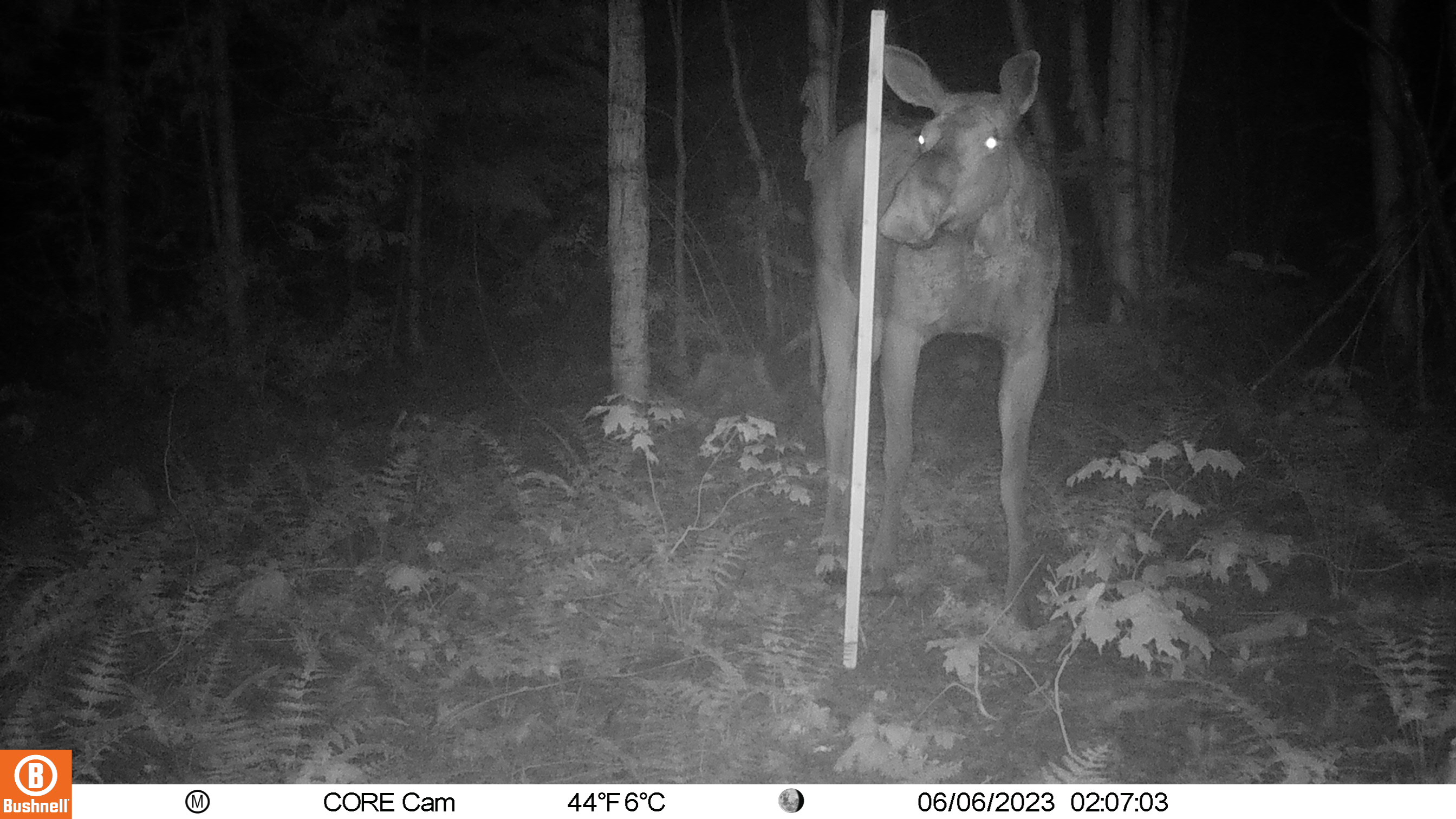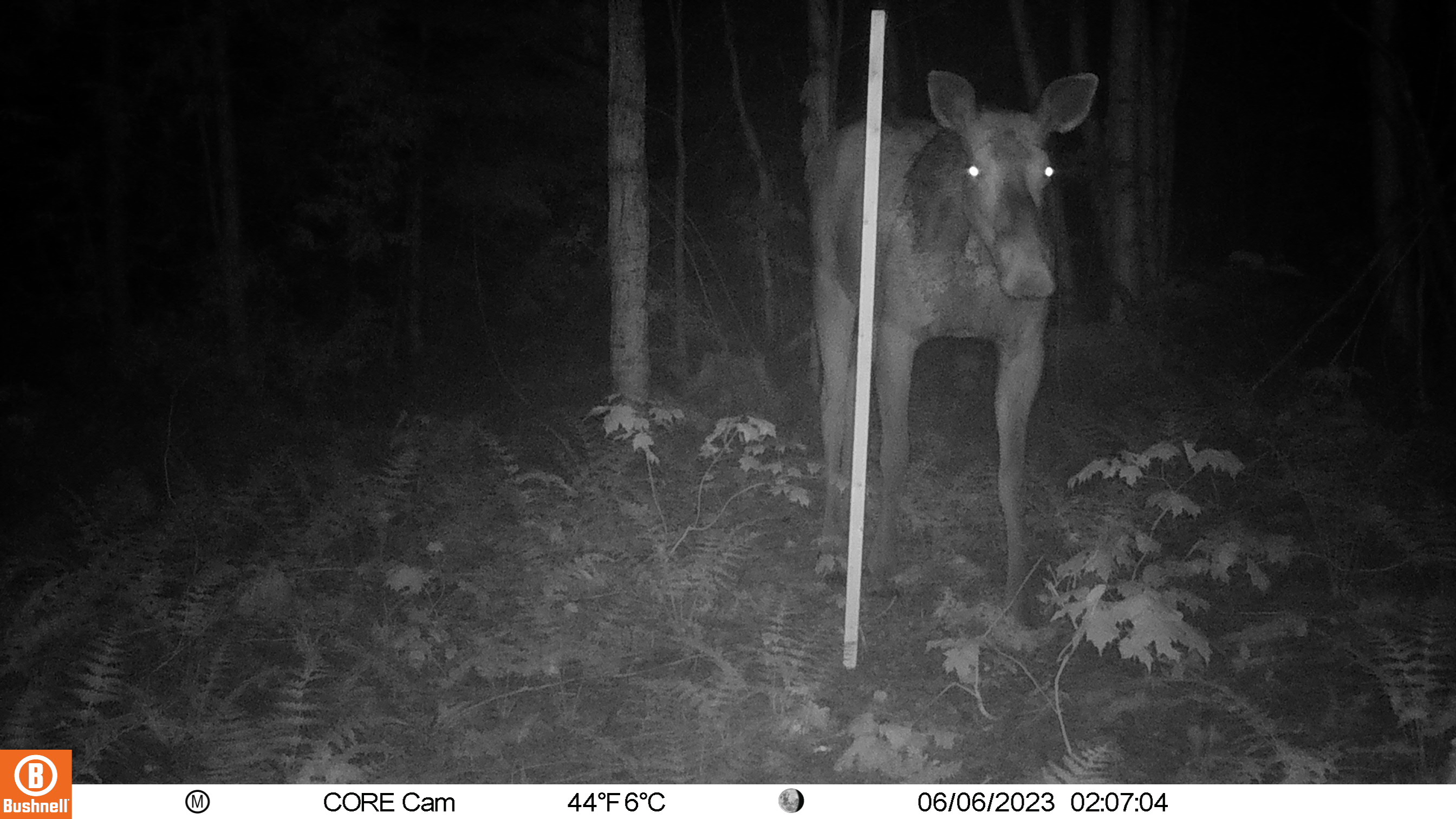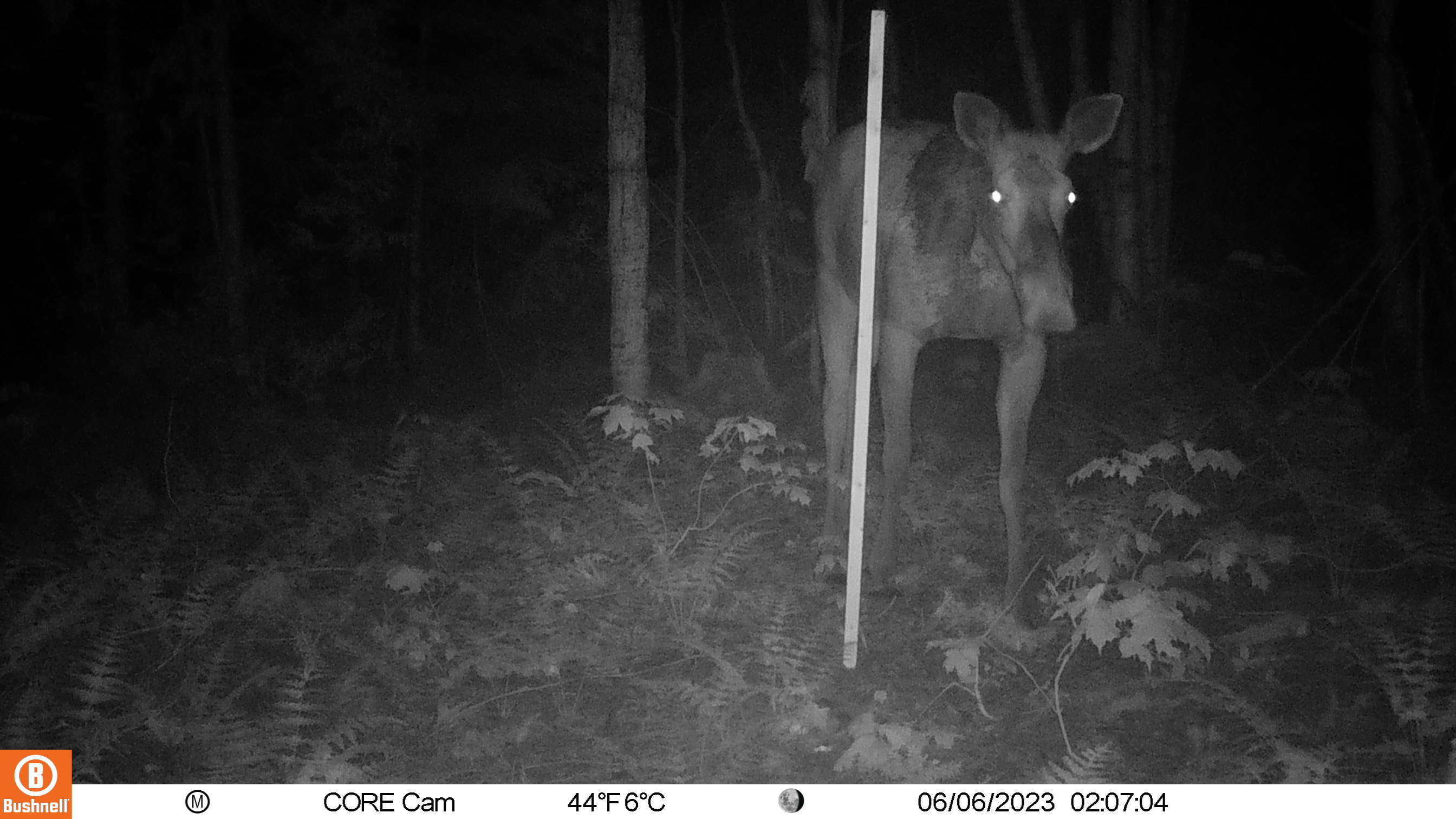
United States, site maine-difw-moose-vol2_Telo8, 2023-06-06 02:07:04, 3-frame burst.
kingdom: Animalia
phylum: Chordata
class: Mammalia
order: Artiodactyla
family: Cervidae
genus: Alces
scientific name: Alces alces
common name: moose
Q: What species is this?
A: Moose (Alces alces).